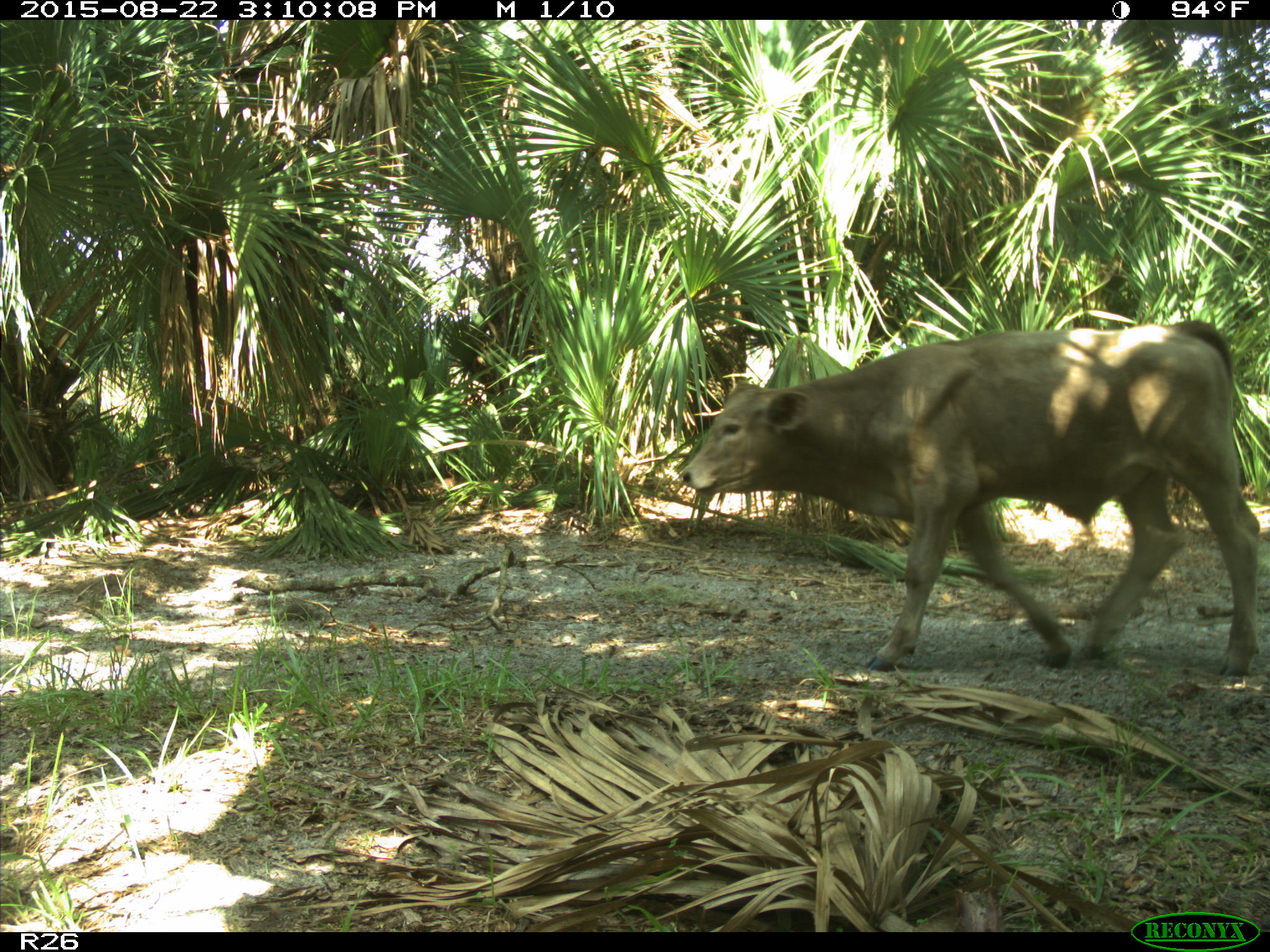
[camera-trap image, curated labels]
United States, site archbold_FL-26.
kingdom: Animalia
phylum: Chordata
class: Mammalia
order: Artiodactyla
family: Bovidae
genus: Bos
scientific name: Bos taurus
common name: domestic cow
Bos taurus (domestic cow).